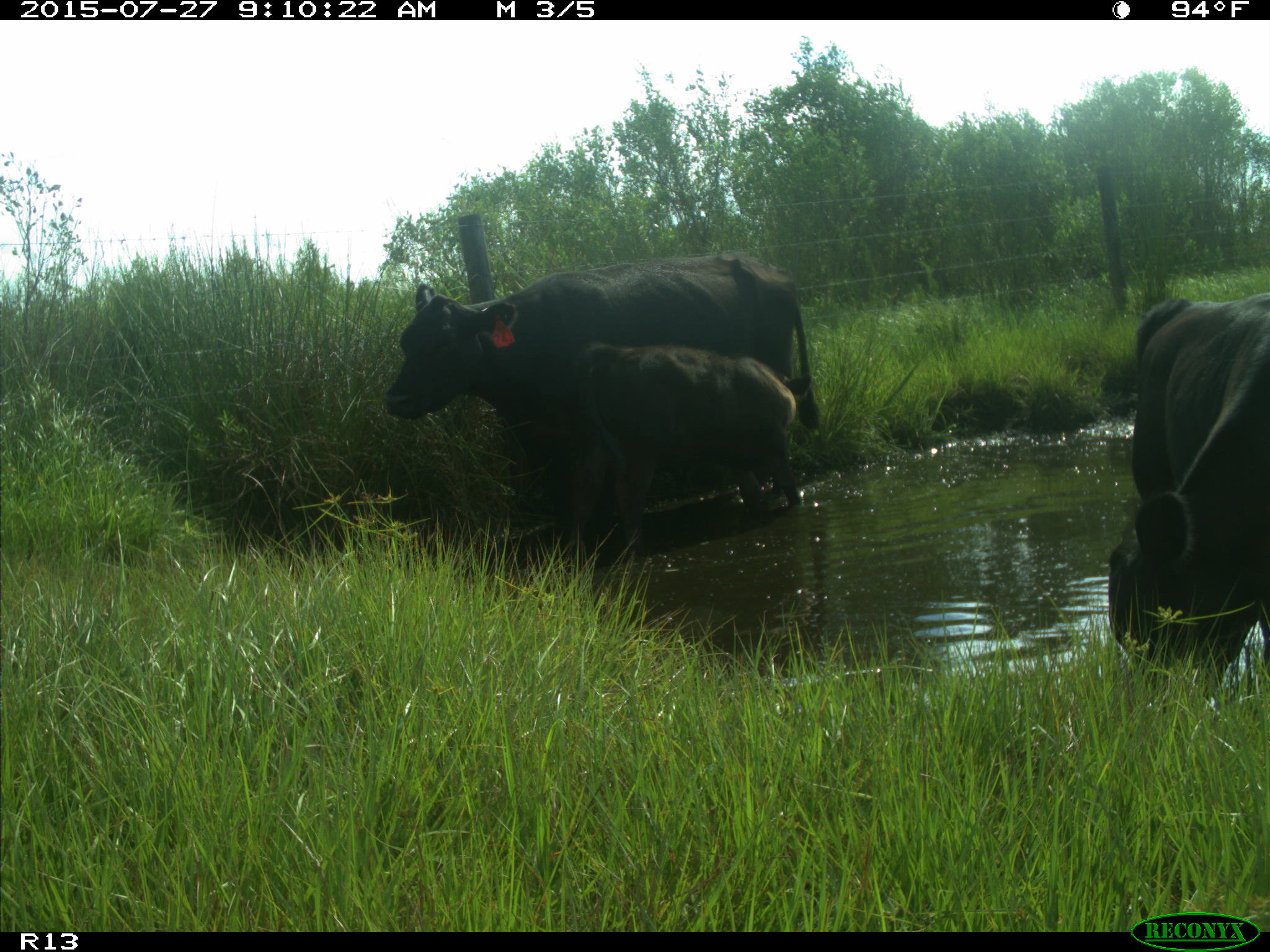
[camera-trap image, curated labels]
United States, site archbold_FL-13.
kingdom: Animalia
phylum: Chordata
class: Mammalia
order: Artiodactyla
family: Bovidae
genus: Bos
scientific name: Bos taurus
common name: domestic cow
Bos taurus (domestic cow).